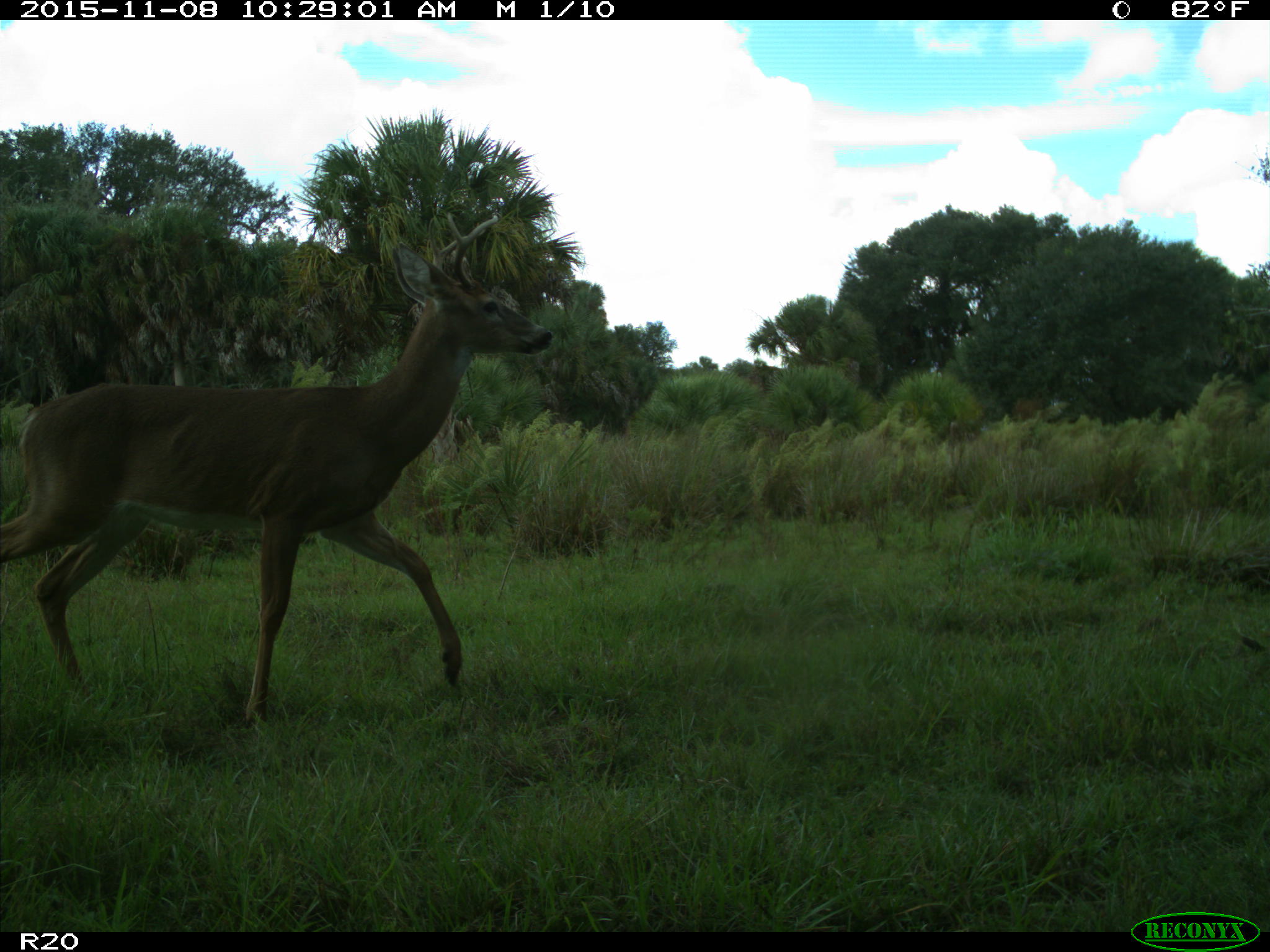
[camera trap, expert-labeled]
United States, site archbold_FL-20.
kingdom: Animalia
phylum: Chordata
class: Mammalia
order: Artiodactyla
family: Cervidae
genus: Odocoileus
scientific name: Odocoileus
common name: deer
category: unidentified deer